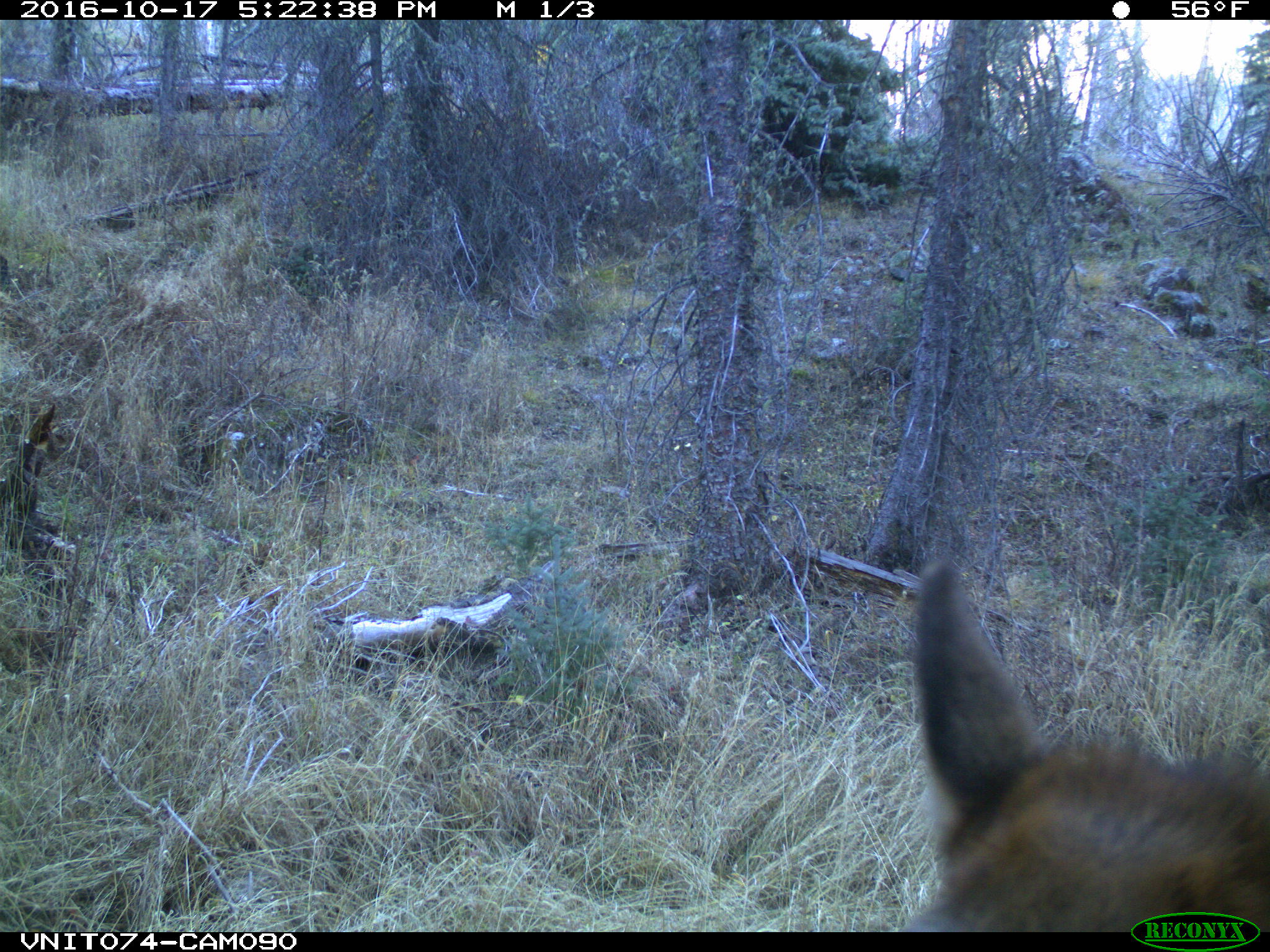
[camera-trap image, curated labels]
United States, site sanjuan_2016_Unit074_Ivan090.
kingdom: Animalia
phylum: Chordata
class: Mammalia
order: Artiodactyla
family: Cervidae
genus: Cervus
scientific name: Cervus elaphus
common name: red deer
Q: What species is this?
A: Cervus elaphus (red deer).